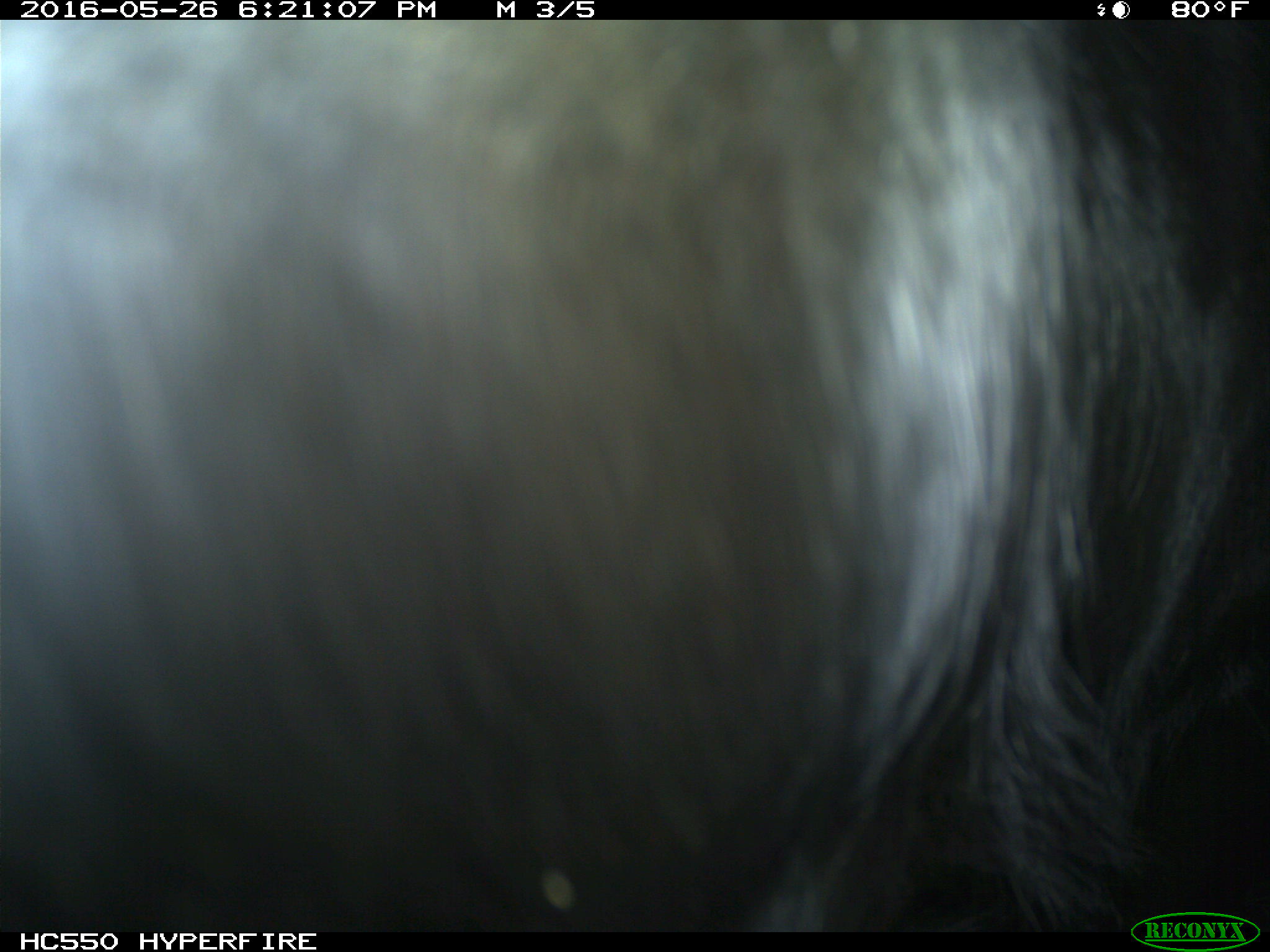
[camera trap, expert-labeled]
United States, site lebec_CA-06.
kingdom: Animalia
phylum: Chordata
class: Mammalia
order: Artiodactyla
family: Bovidae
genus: Bos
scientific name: Bos taurus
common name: domestic cow